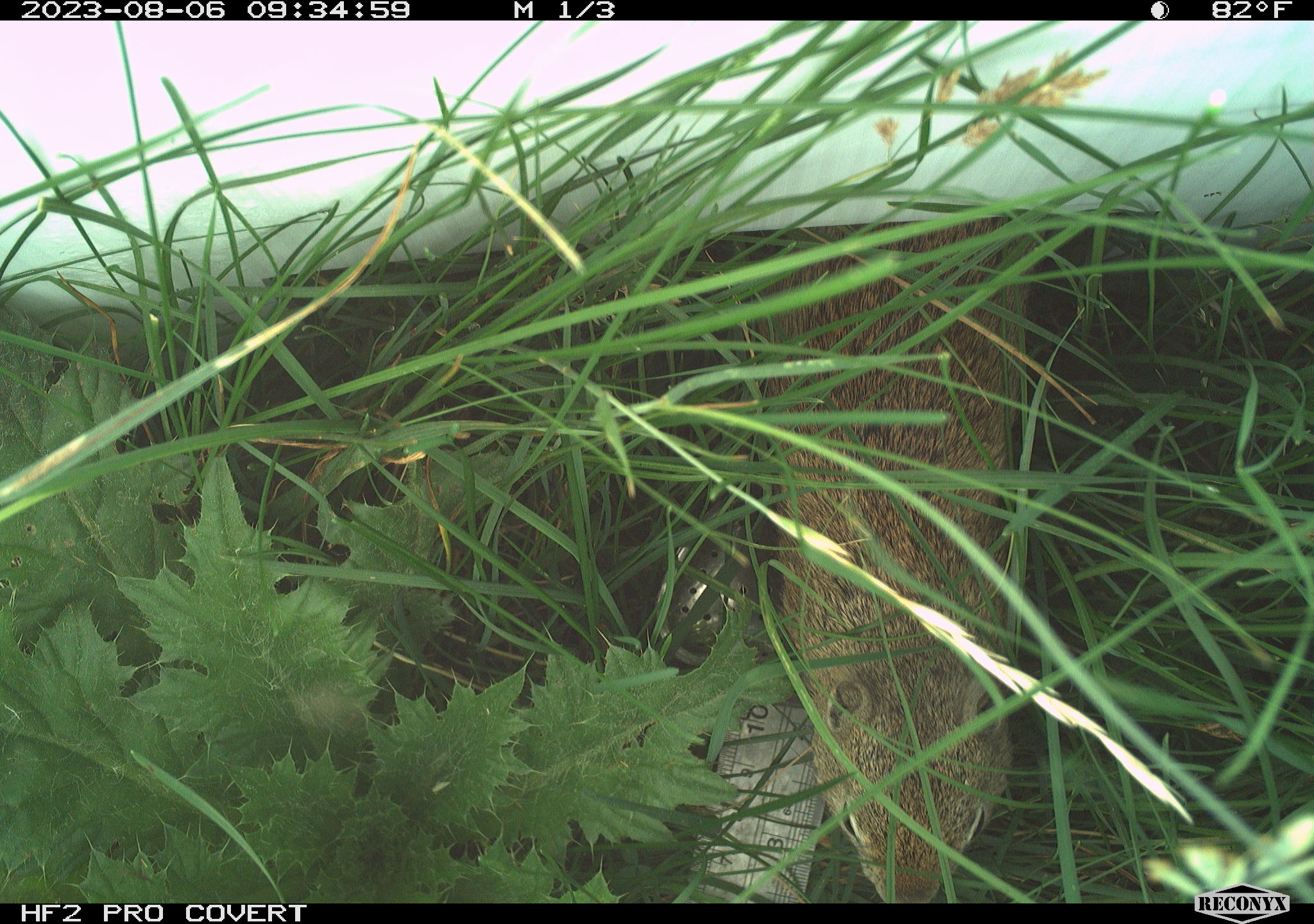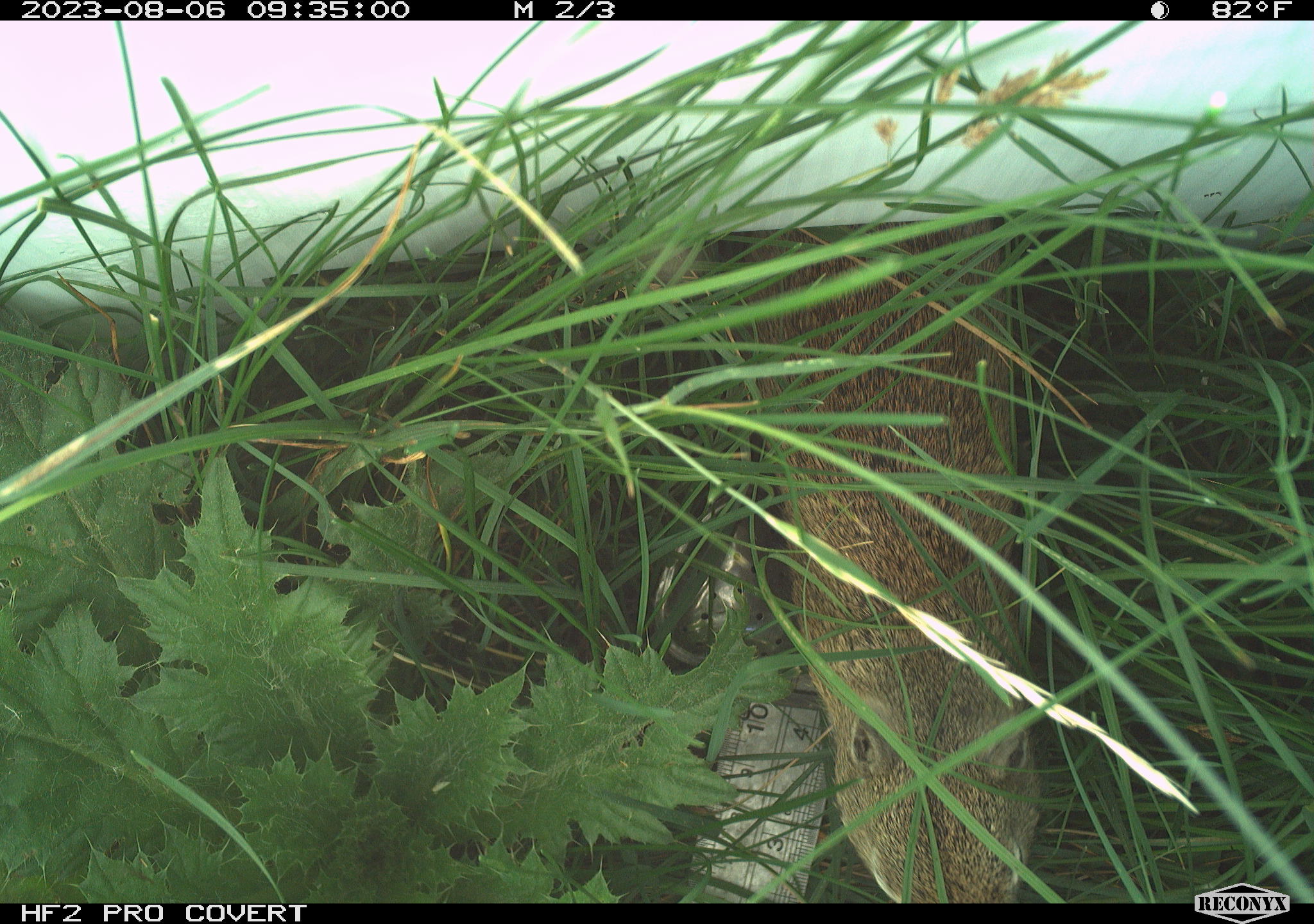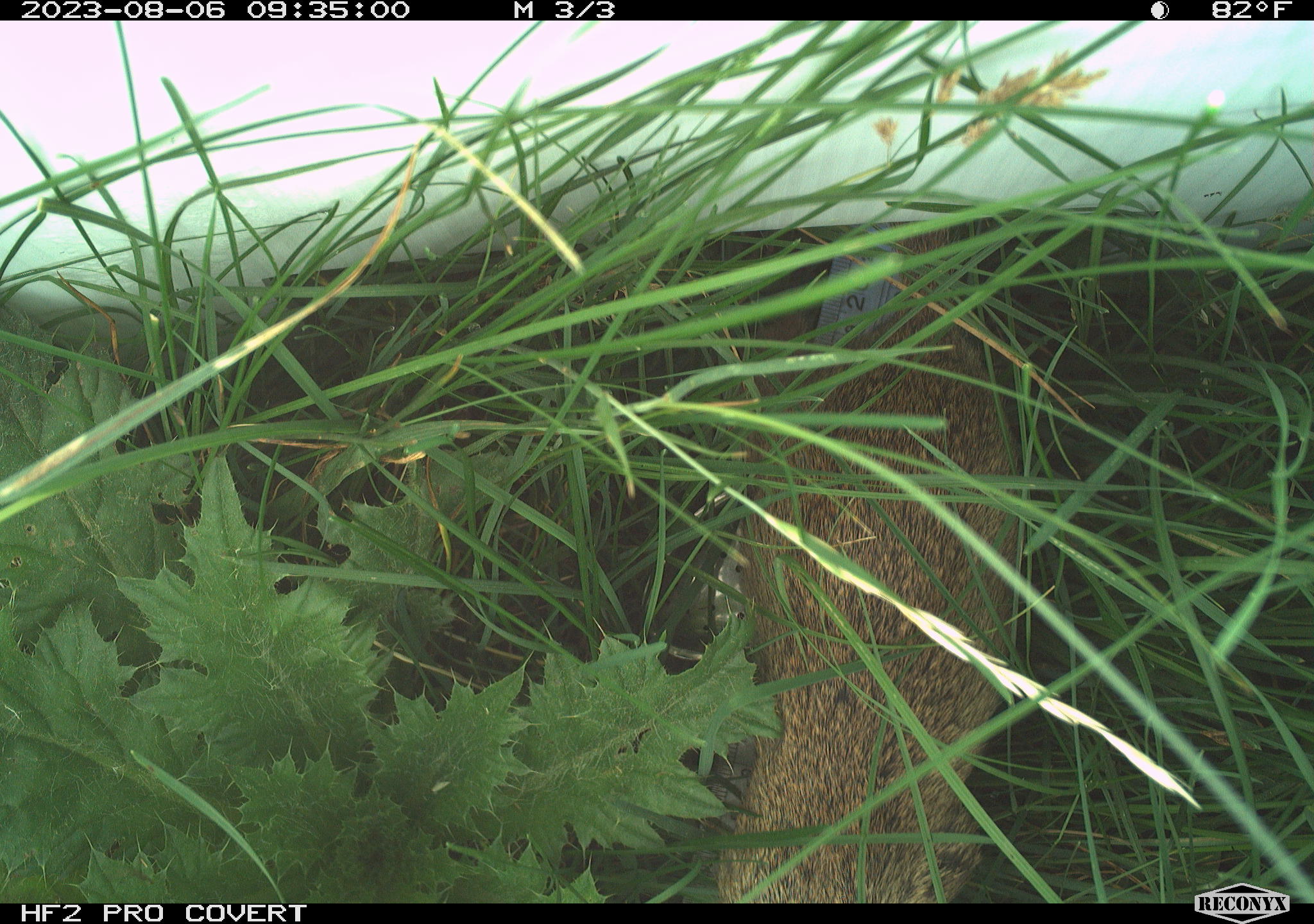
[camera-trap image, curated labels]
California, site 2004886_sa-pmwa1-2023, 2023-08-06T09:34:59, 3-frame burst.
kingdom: Animalia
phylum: Chordata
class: Mammalia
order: Rodentia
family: Sciuridae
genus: Urocitellus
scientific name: Urocitellus beldingi beldingi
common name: belding's ground squirrel